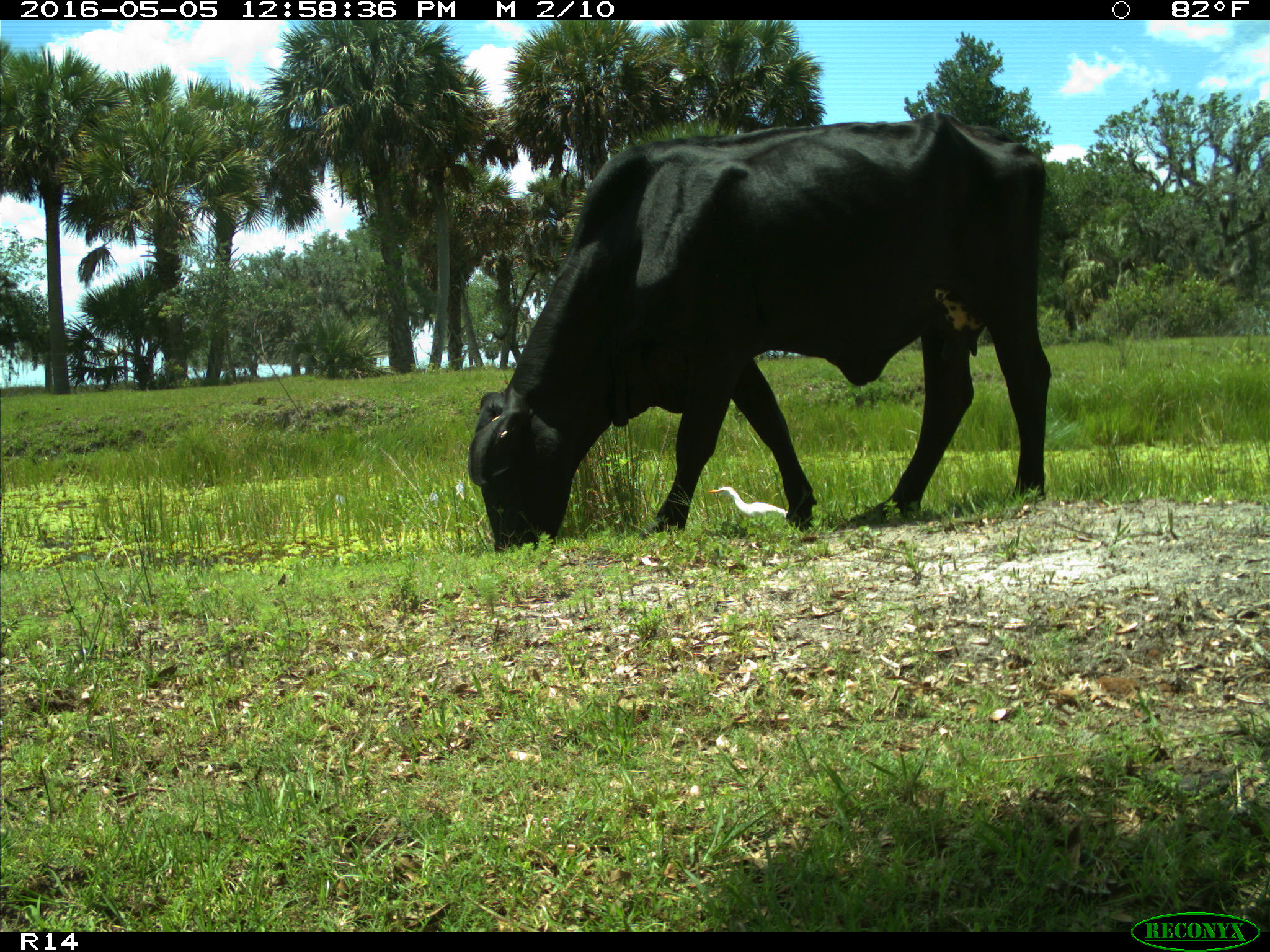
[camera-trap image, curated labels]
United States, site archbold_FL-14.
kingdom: Animalia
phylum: Chordata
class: Mammalia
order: Artiodactyla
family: Bovidae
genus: Bos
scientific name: Bos taurus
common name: domestic cow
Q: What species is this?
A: Bos taurus (domestic cow).